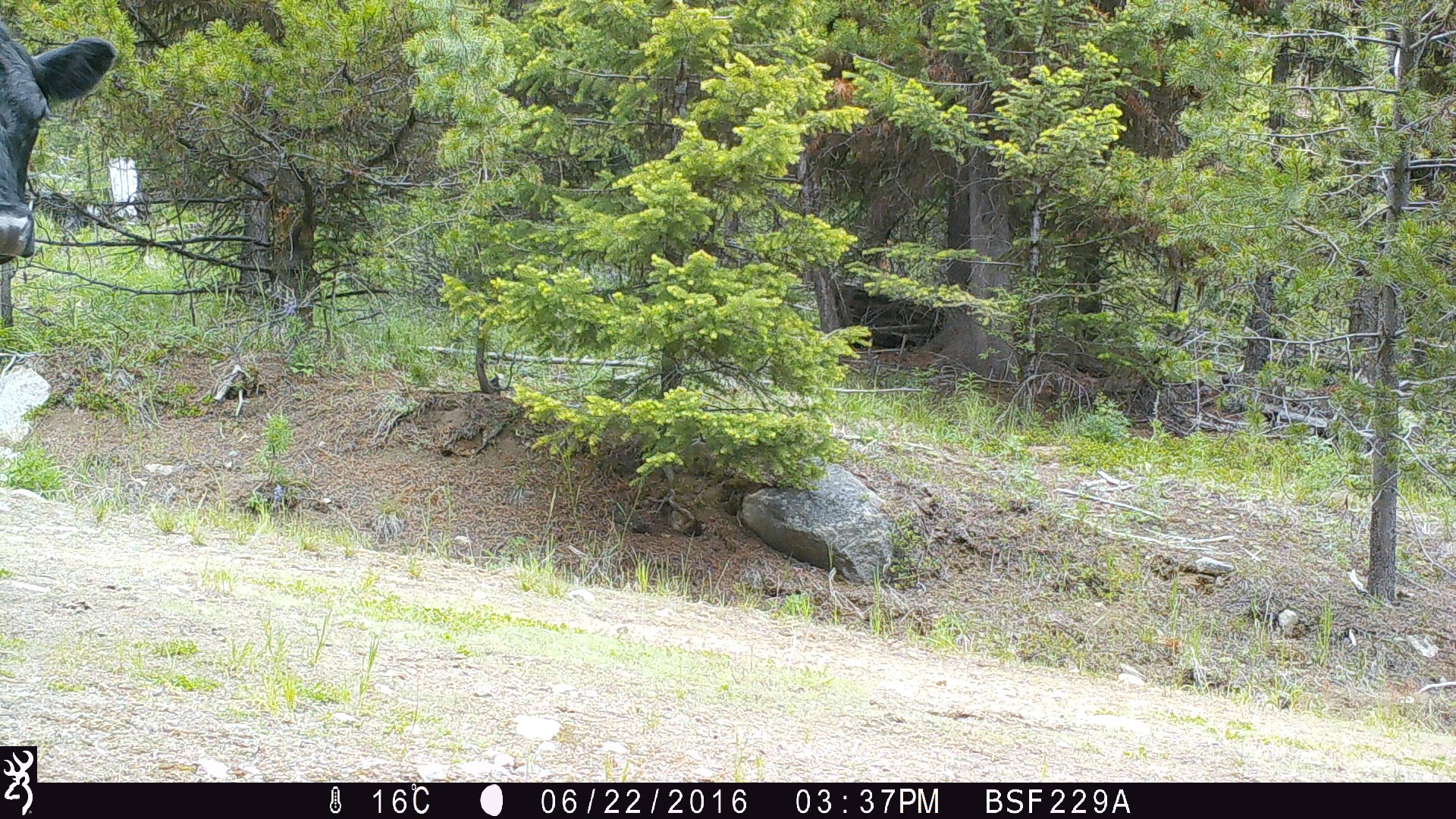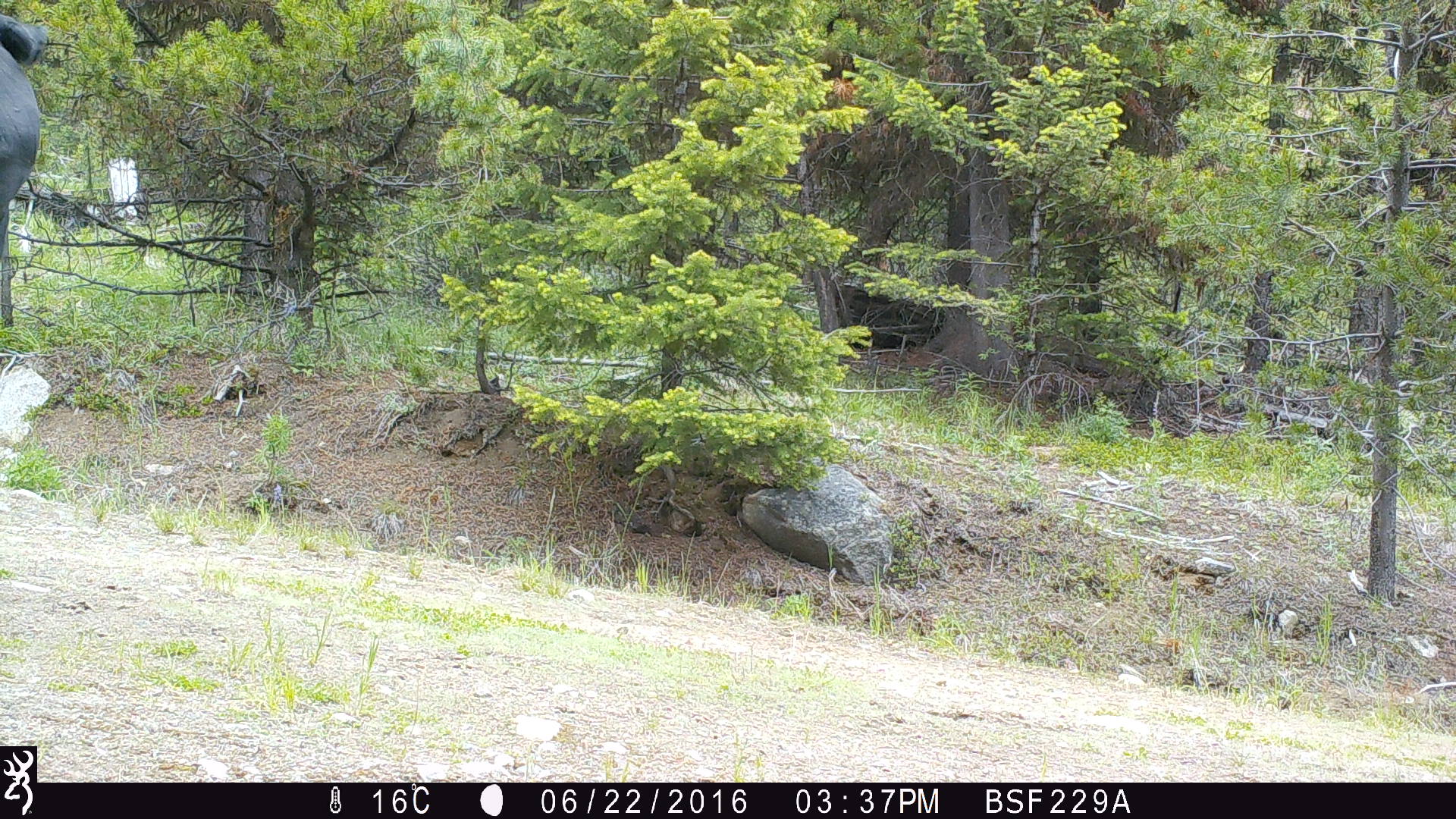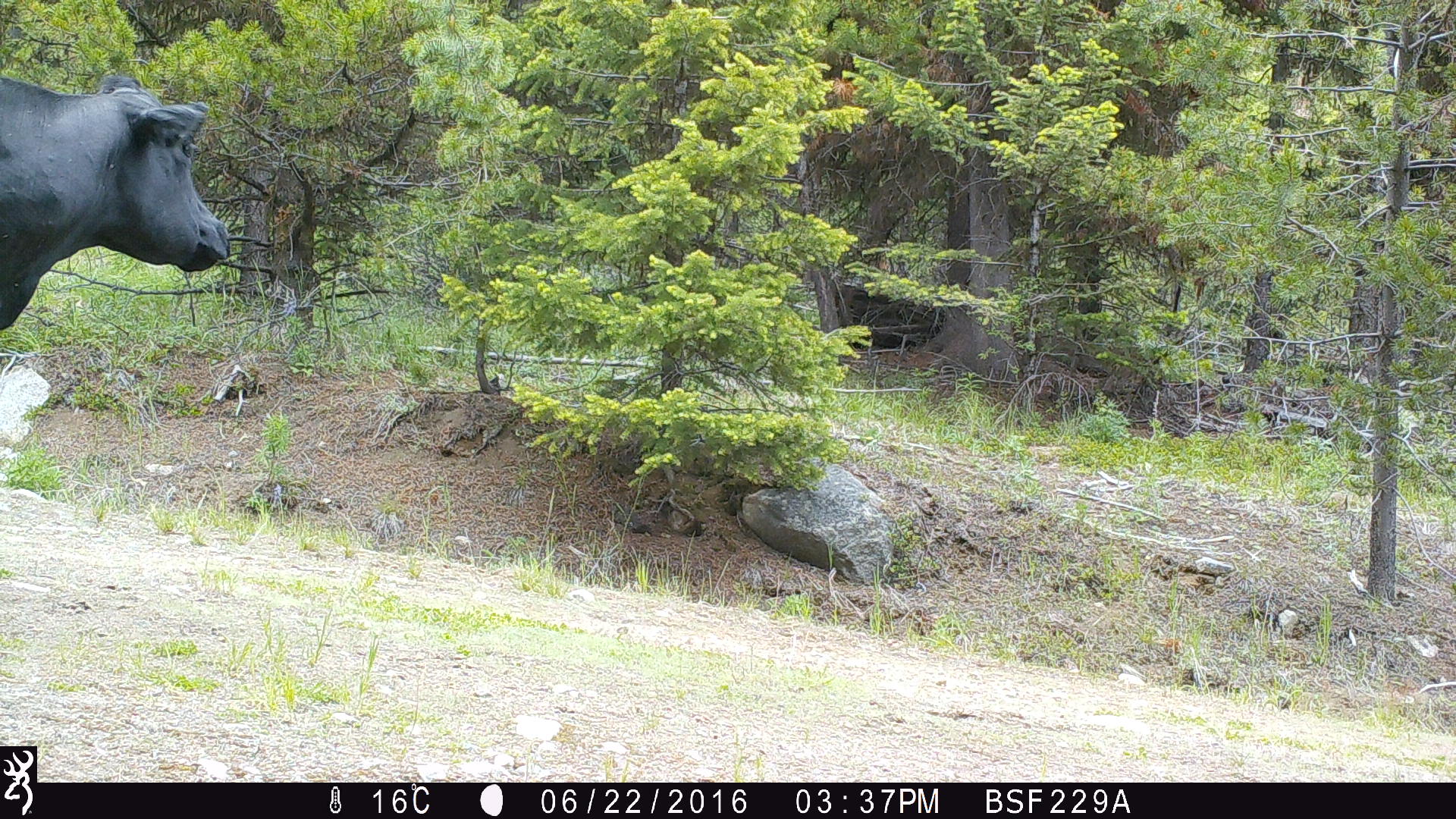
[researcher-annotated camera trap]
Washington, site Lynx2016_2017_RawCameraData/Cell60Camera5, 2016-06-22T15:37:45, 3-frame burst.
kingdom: Animalia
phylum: Chordata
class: Mammalia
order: Artiodactyla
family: Bovidae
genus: Bos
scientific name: Bos taurus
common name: domestic cattle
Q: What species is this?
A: Domestic cattle (Bos taurus).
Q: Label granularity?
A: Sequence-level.